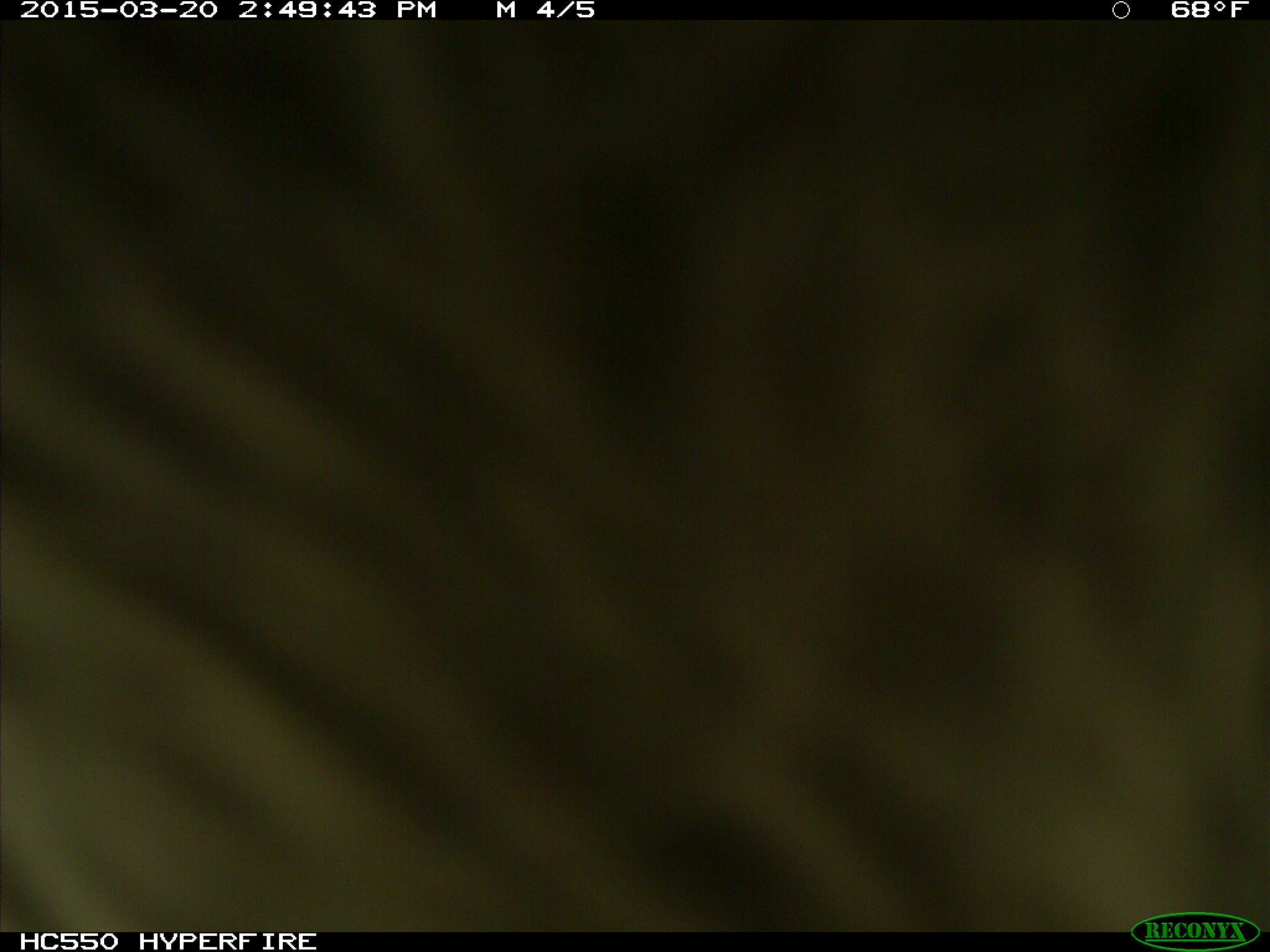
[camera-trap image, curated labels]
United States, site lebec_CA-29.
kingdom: Animalia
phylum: Chordata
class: Mammalia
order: Artiodactyla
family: Bovidae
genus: Bos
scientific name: Bos taurus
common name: domestic cow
Bos taurus (domestic cow).